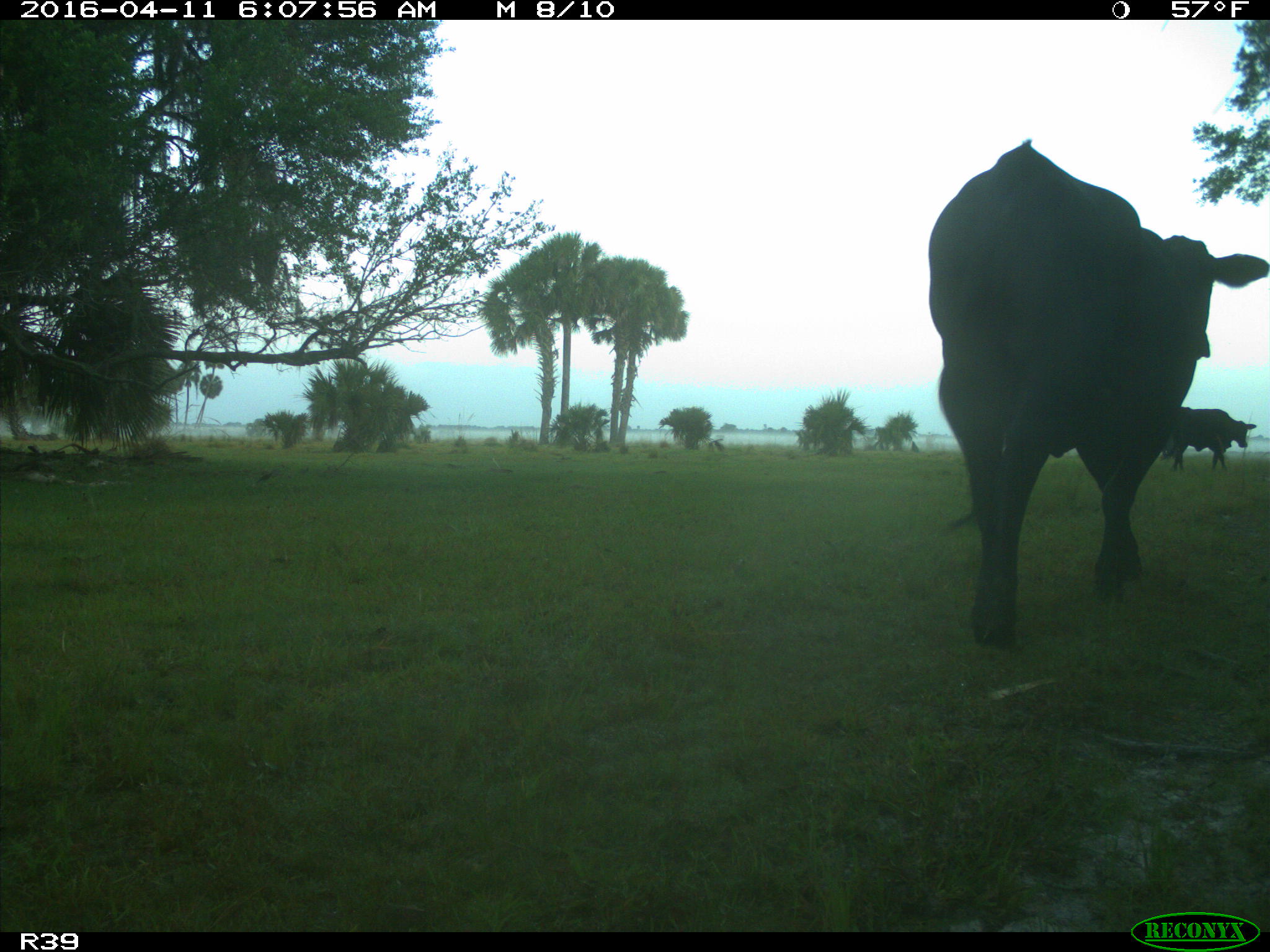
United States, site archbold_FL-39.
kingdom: Animalia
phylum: Chordata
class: Mammalia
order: Artiodactyla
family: Bovidae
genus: Bos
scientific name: Bos taurus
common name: domestic cow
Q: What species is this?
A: Bos taurus (domestic cow).